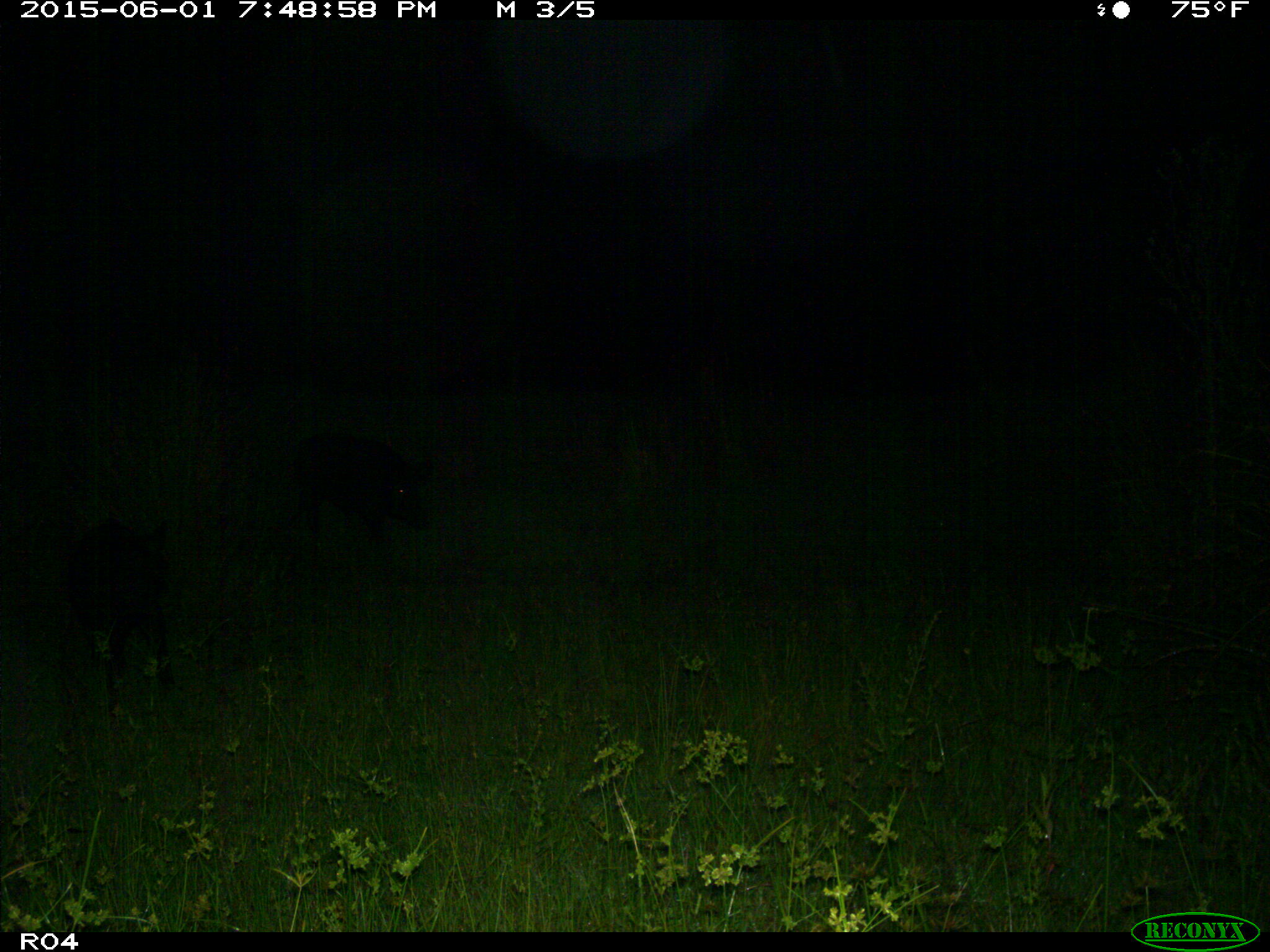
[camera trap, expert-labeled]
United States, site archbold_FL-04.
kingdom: Animalia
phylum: Chordata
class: Mammalia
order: Artiodactyla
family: Suidae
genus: Sus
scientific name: Sus scrofa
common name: wild boar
Sus scrofa (wild boar).